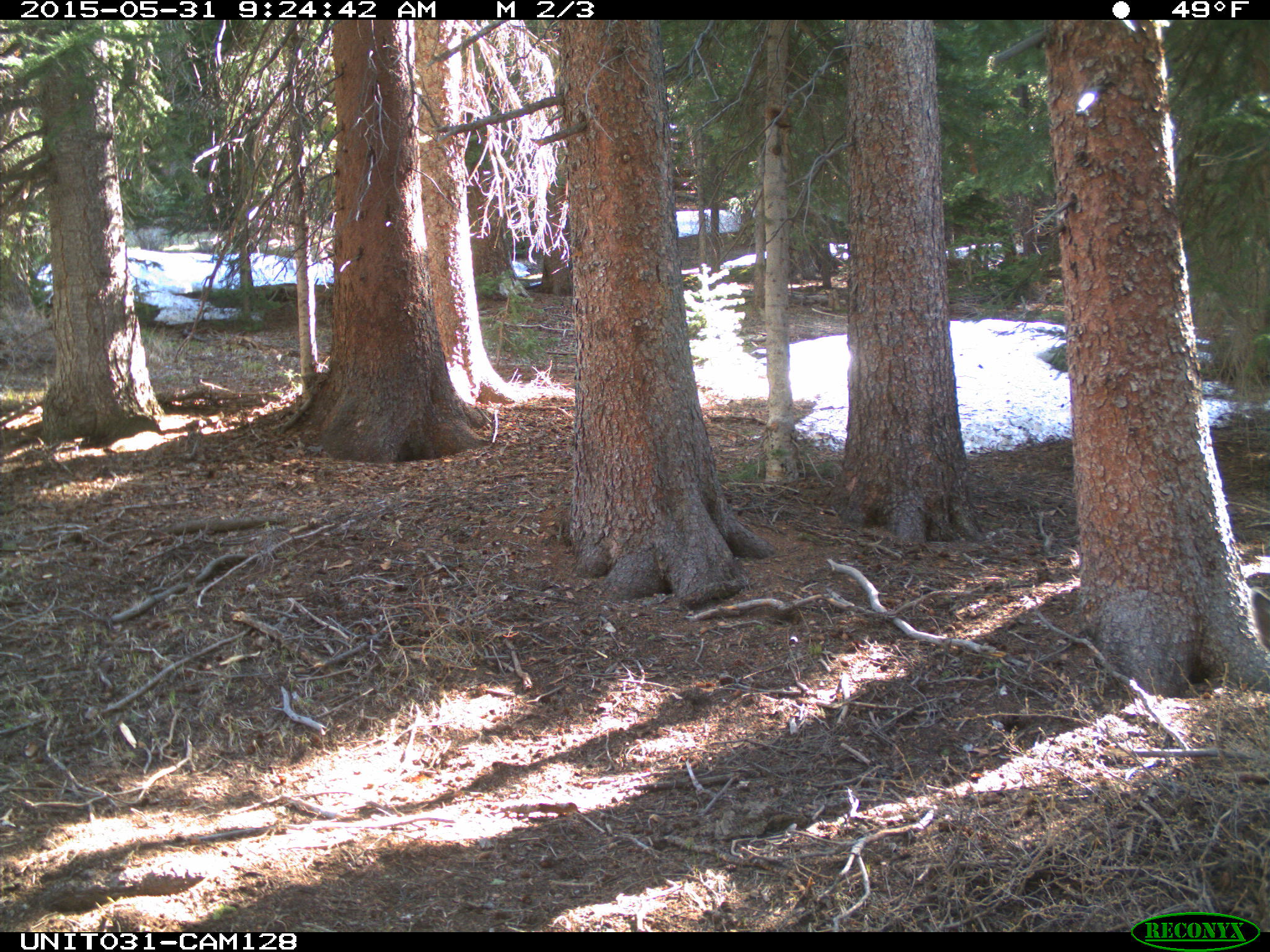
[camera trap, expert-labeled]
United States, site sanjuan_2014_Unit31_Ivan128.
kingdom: Animalia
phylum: Chordata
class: Mammalia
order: Artiodactyla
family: Cervidae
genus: Odocoileus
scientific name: Odocoileus hemionus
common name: mule deer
Odocoileus hemionus (mule deer).